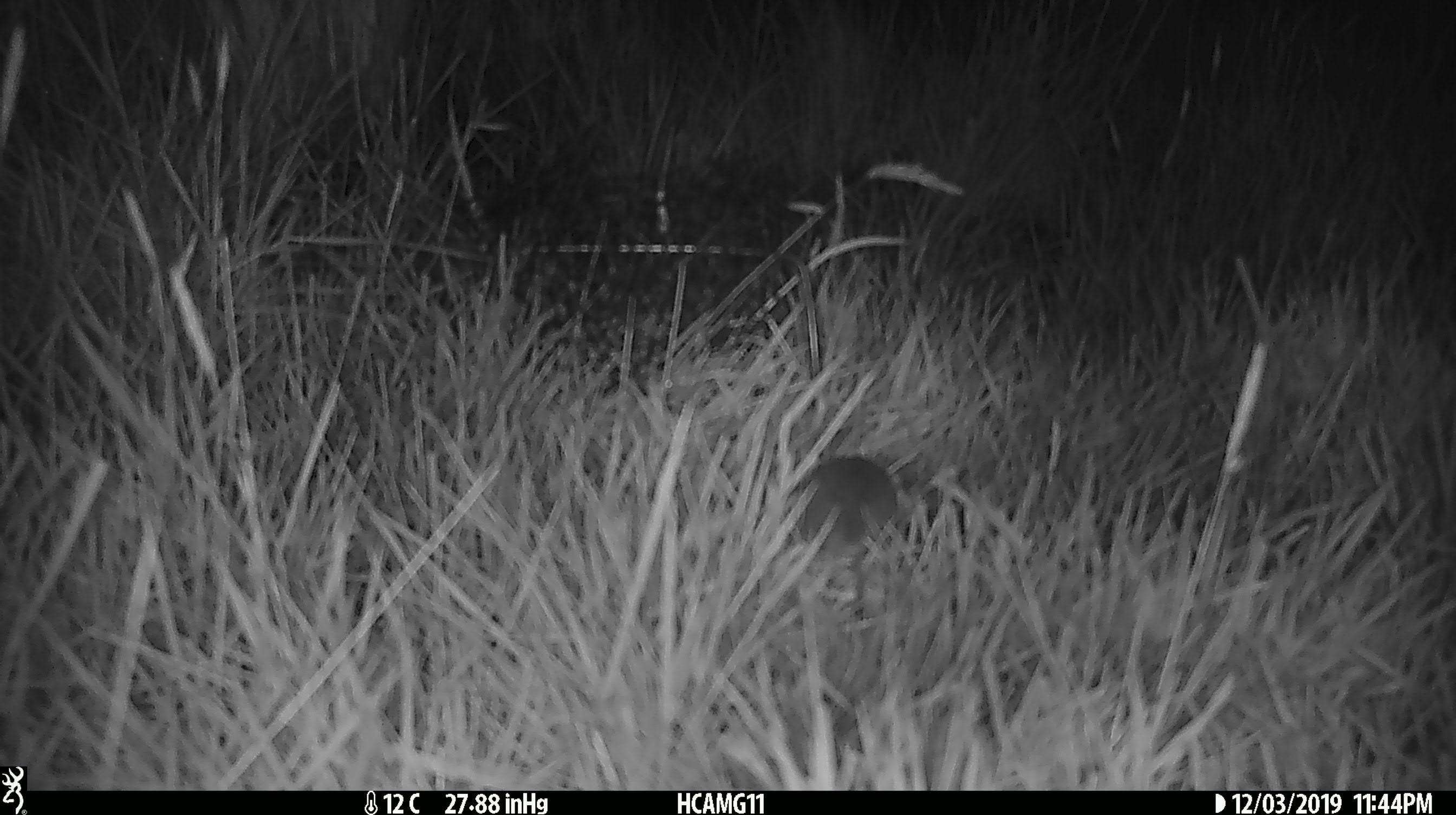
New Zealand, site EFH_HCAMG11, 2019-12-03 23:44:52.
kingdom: Animalia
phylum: Chordata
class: Mammalia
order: Rodentia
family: Muridae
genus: Mus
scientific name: Mus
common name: mouse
Mouse (Mus).